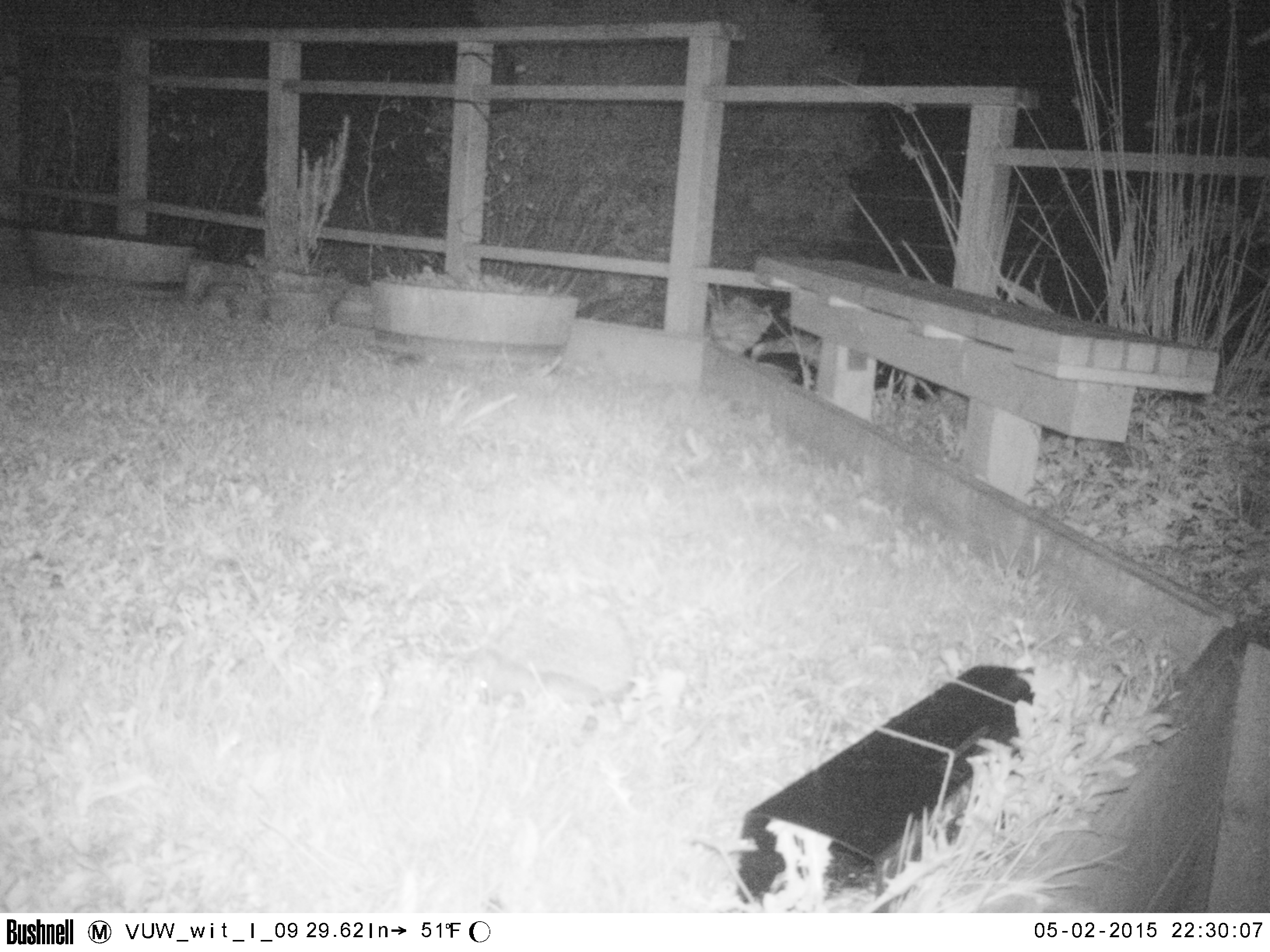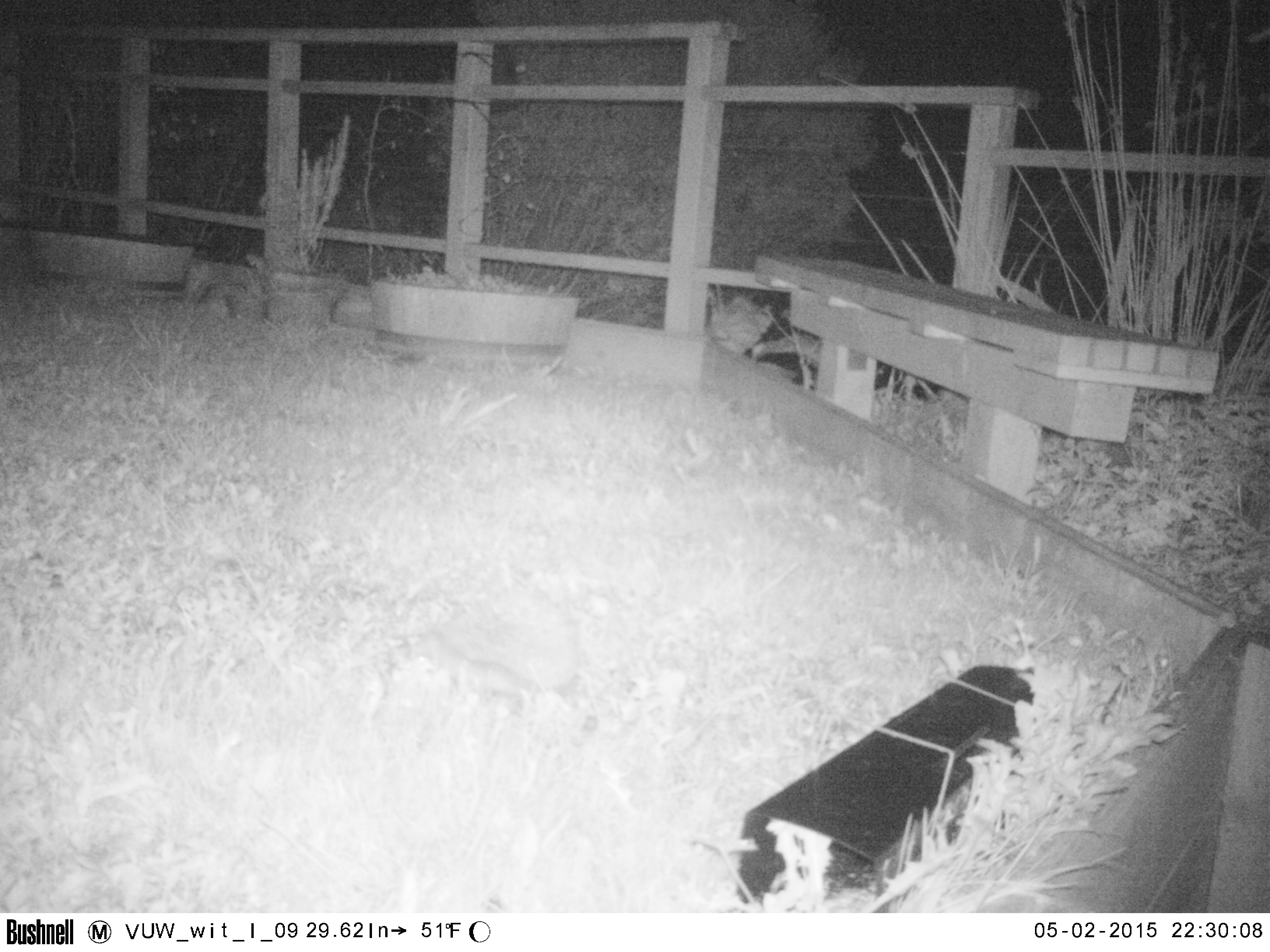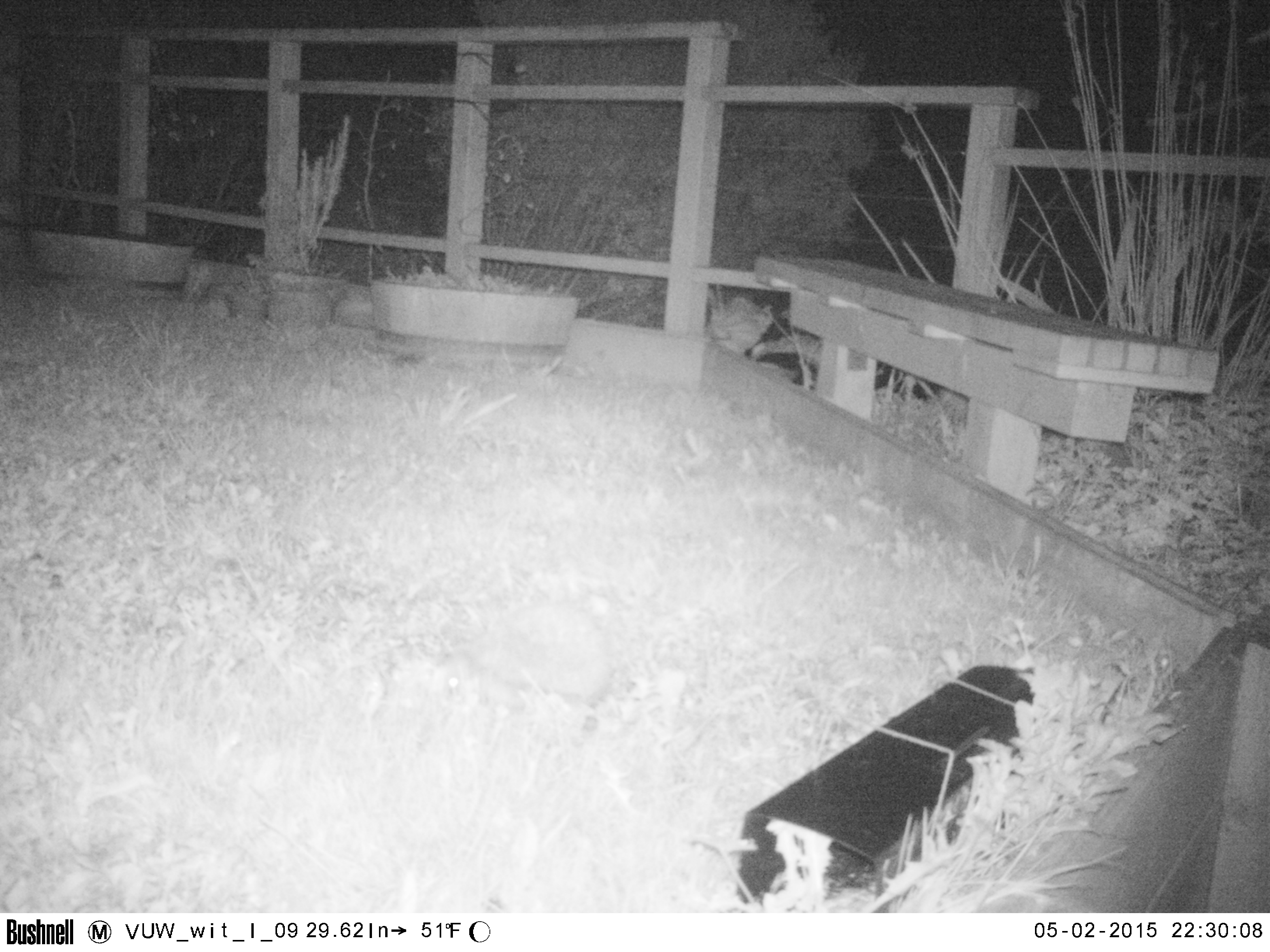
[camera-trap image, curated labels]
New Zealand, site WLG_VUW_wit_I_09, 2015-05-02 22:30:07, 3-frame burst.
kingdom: Animalia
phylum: Chordata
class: Mammalia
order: Eulipotyphla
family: Erinaceidae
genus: Erinaceus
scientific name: Erinaceus europaeus europaeus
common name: european hedgehog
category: hedgehog